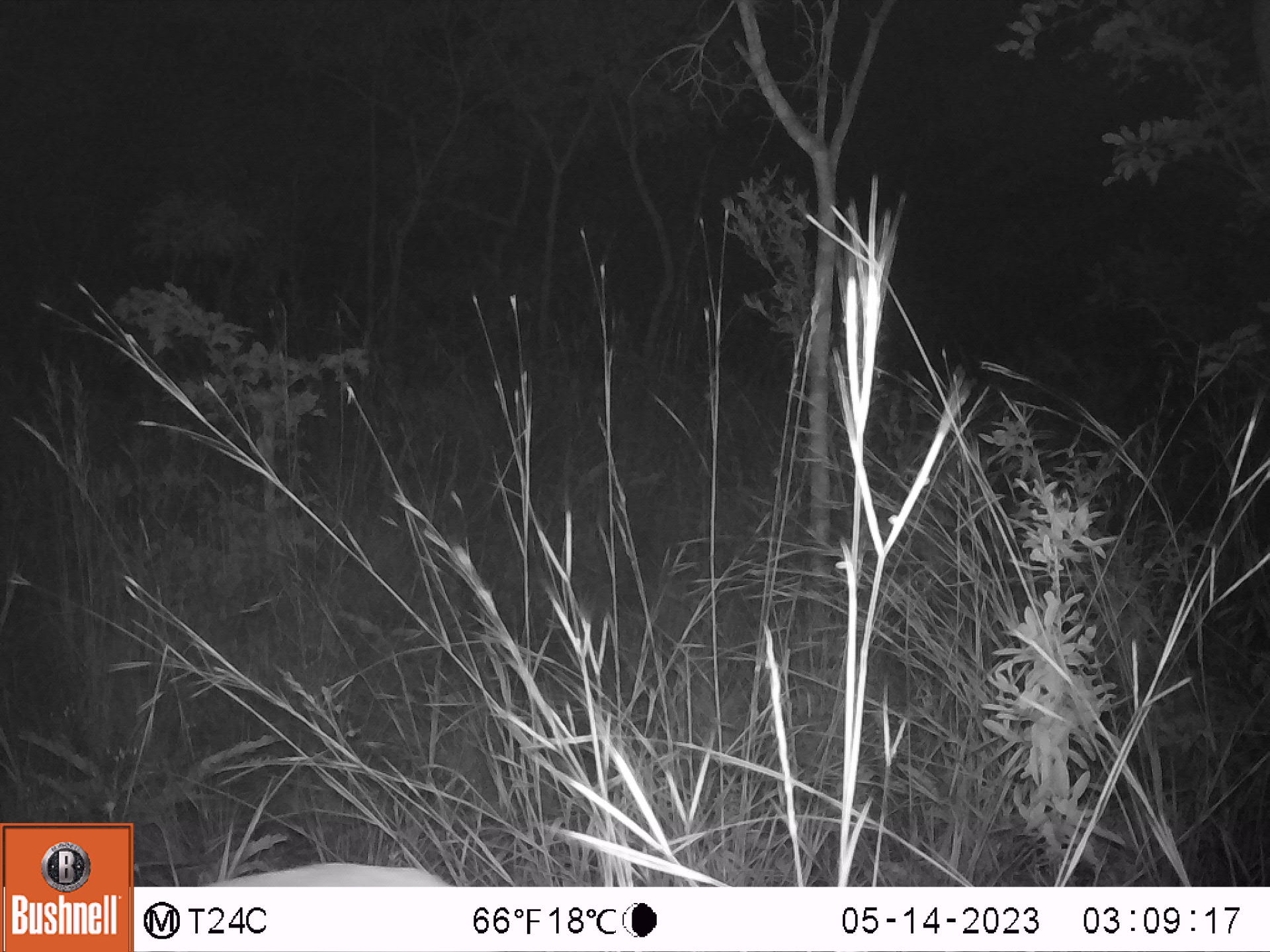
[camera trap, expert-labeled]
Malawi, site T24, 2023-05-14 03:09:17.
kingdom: Animalia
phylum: Chordata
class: Mammalia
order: Artiodactyla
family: Bovidae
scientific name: Antilopinae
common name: small antelope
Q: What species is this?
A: Small antelope (Antilopinae).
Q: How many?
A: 1.